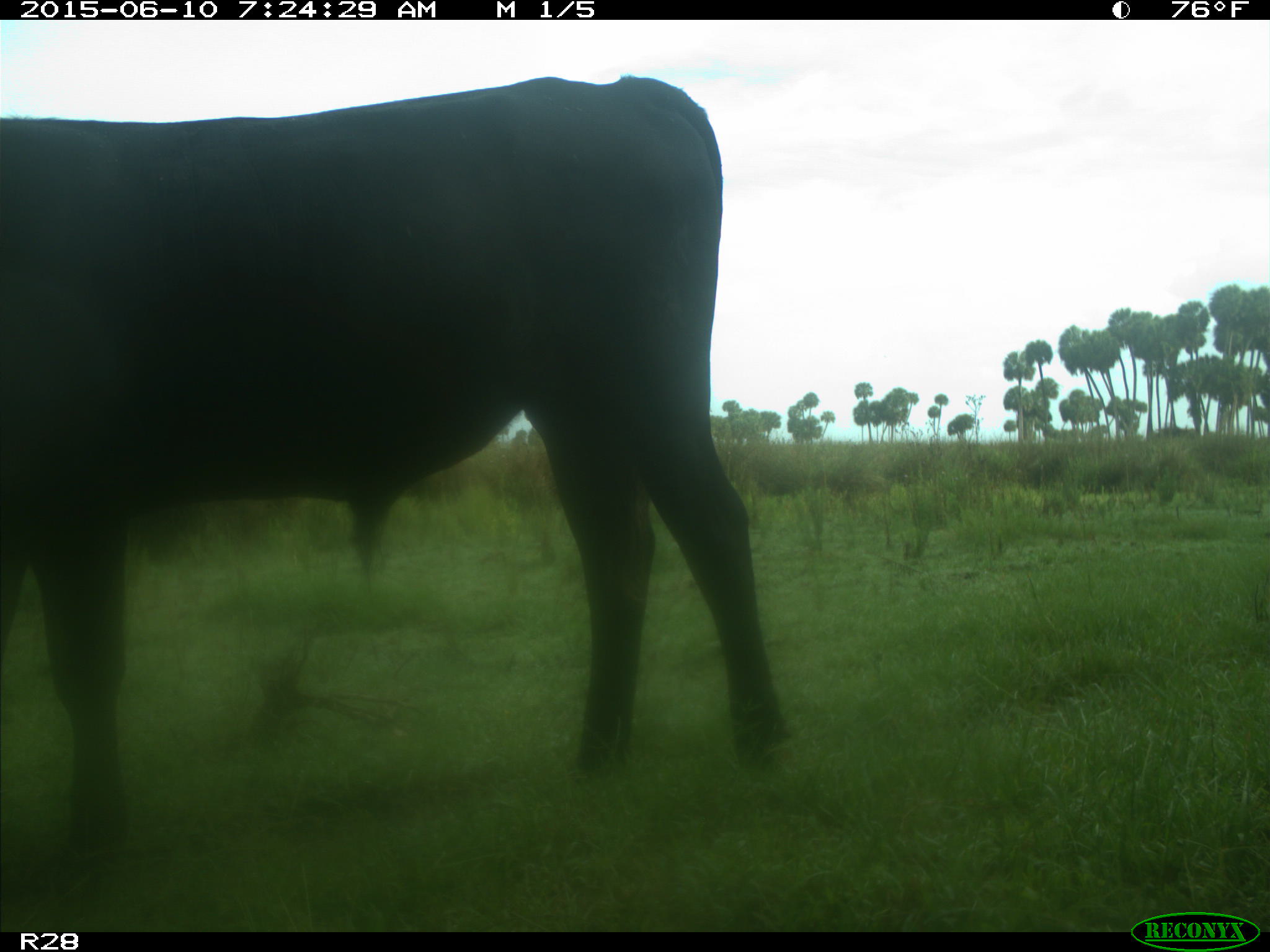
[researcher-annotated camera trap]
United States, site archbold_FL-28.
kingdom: Animalia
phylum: Chordata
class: Mammalia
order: Artiodactyla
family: Bovidae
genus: Bos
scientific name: Bos taurus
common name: domestic cow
Bos taurus (domestic cow).